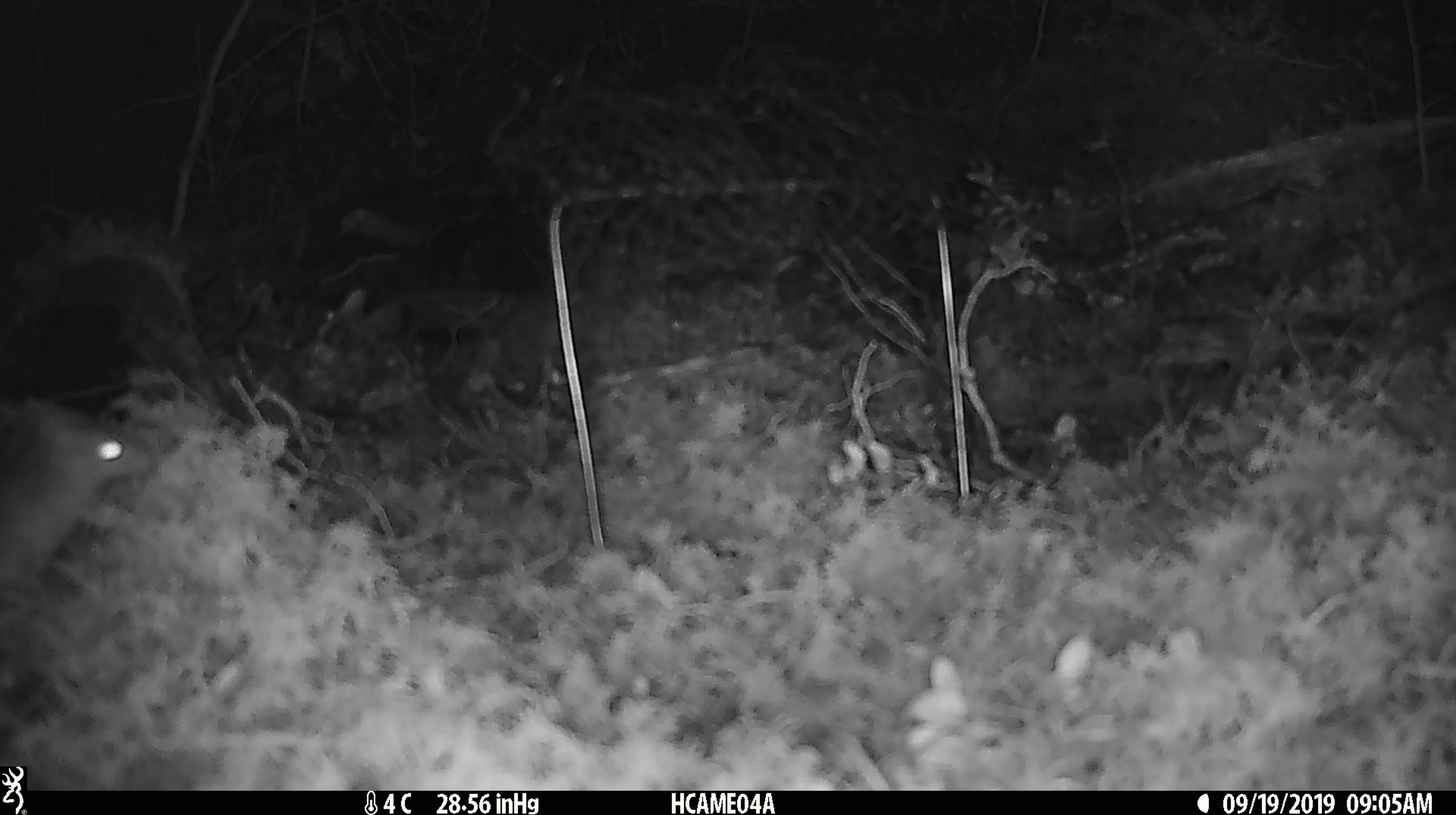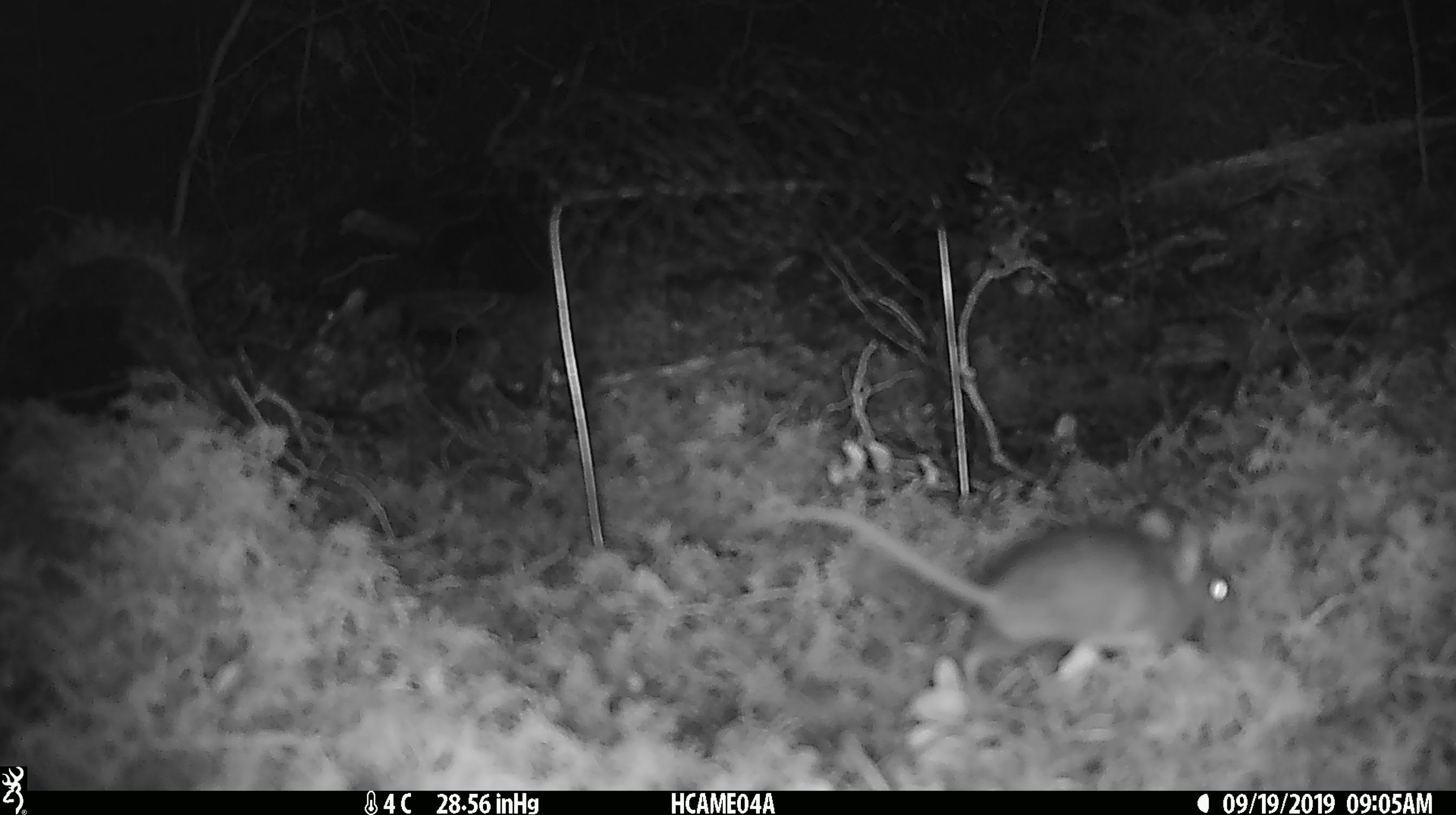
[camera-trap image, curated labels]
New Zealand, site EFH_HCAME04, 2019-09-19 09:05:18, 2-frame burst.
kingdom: Animalia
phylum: Chordata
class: Mammalia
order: Rodentia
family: Muridae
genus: Mus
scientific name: Mus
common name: mouse